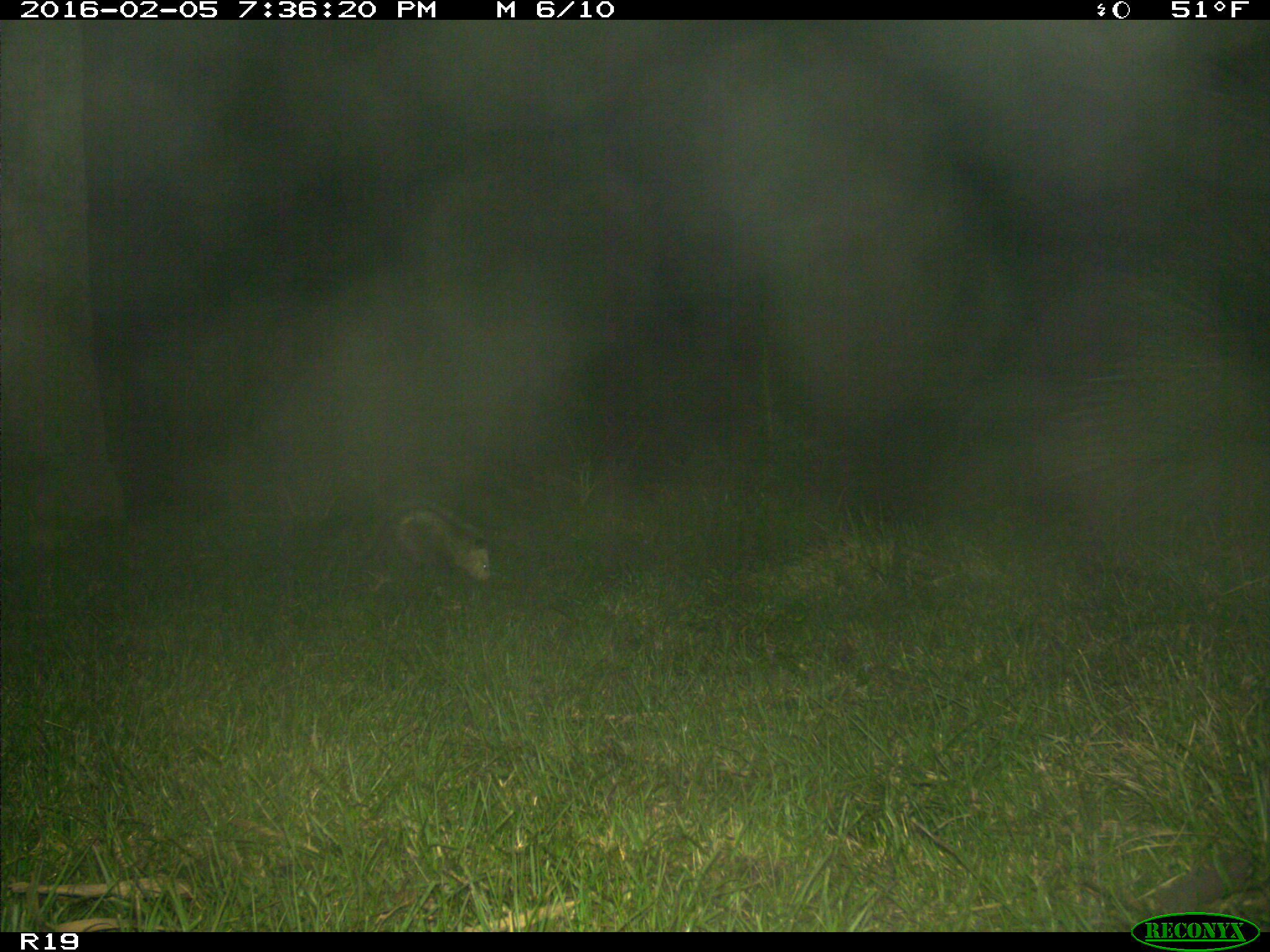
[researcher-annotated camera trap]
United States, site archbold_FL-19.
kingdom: Animalia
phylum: Chordata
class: Mammalia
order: Didelphimorphia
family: Didelphidae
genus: Didelphis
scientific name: Didelphis virginiana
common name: virginia opossum